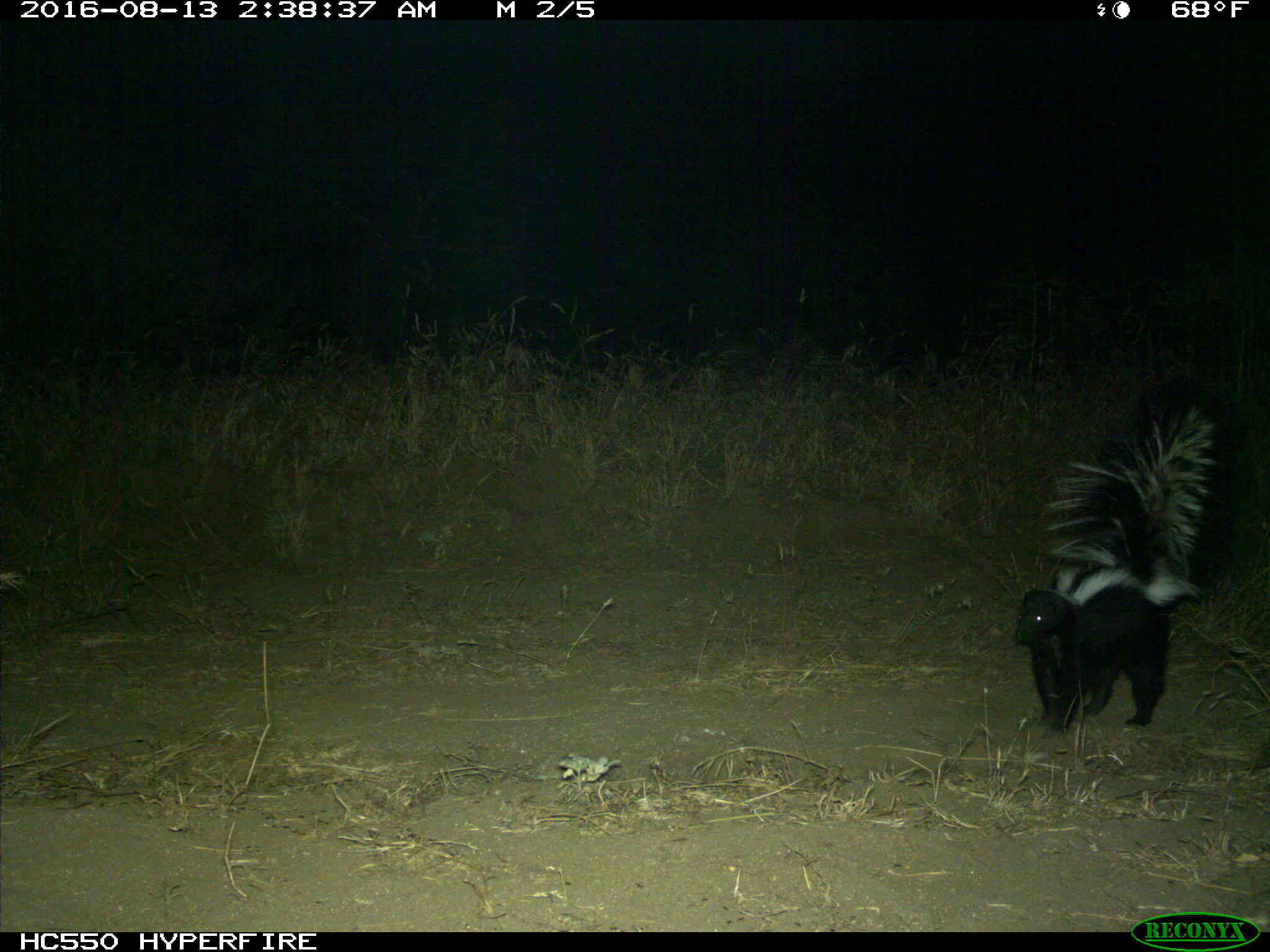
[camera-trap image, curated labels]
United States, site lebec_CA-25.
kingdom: Animalia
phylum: Chordata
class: Mammalia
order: Carnivora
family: Mephitidae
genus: Mephitis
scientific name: Mephitis mephitis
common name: striped skunk